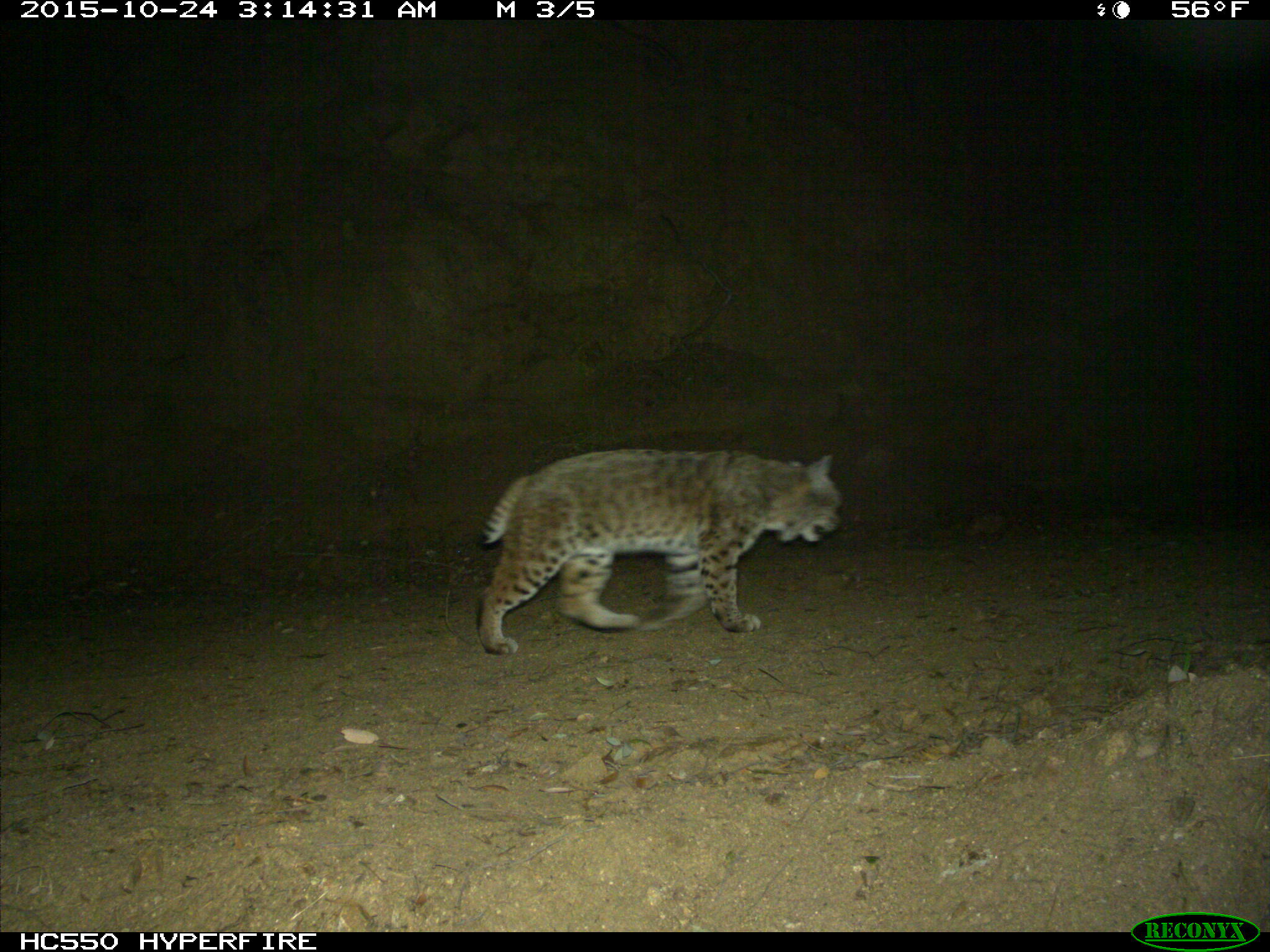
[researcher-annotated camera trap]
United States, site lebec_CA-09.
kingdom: Animalia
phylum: Chordata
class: Mammalia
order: Carnivora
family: Felidae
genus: Lynx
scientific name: Lynx rufus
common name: bobcat